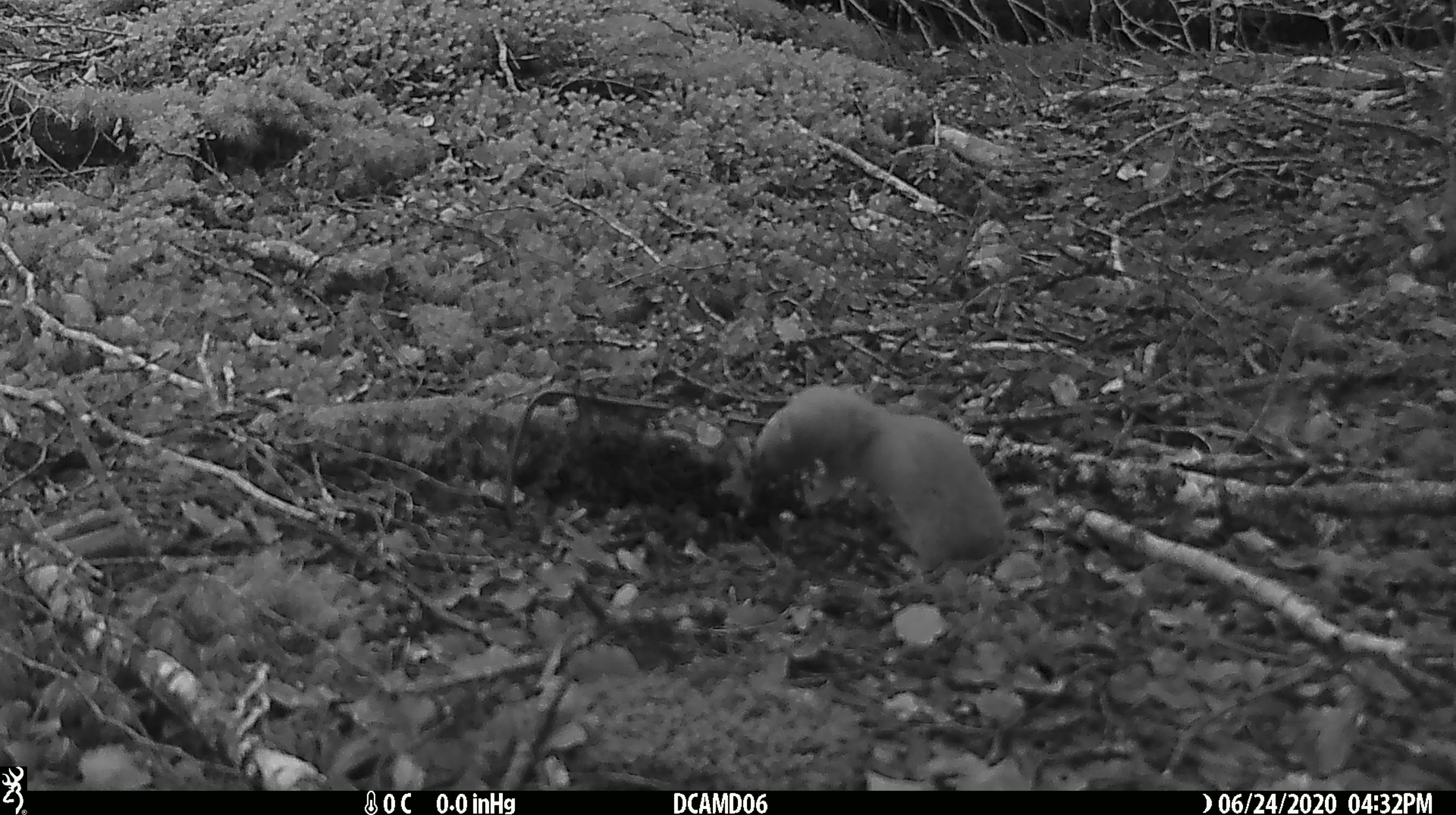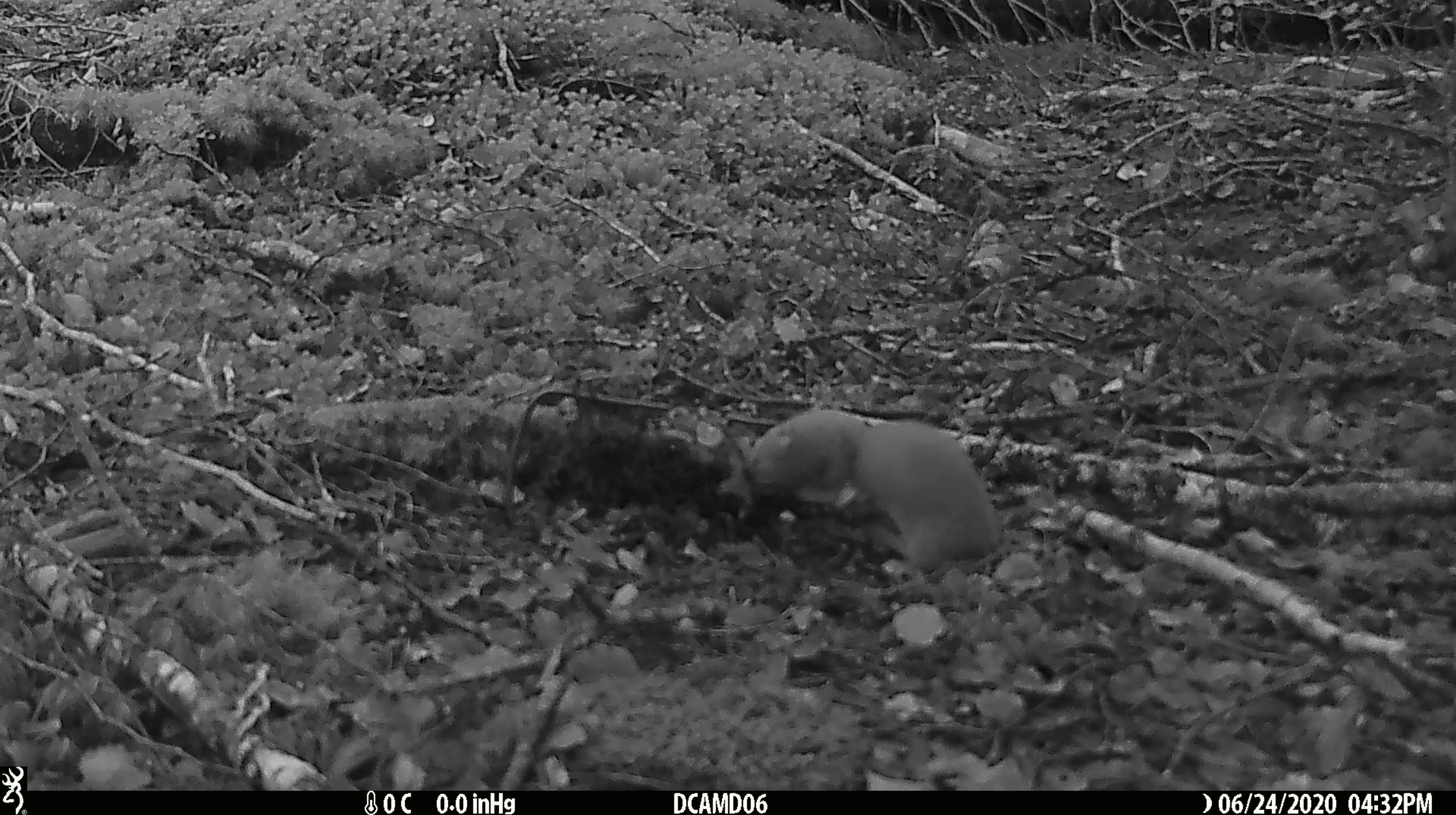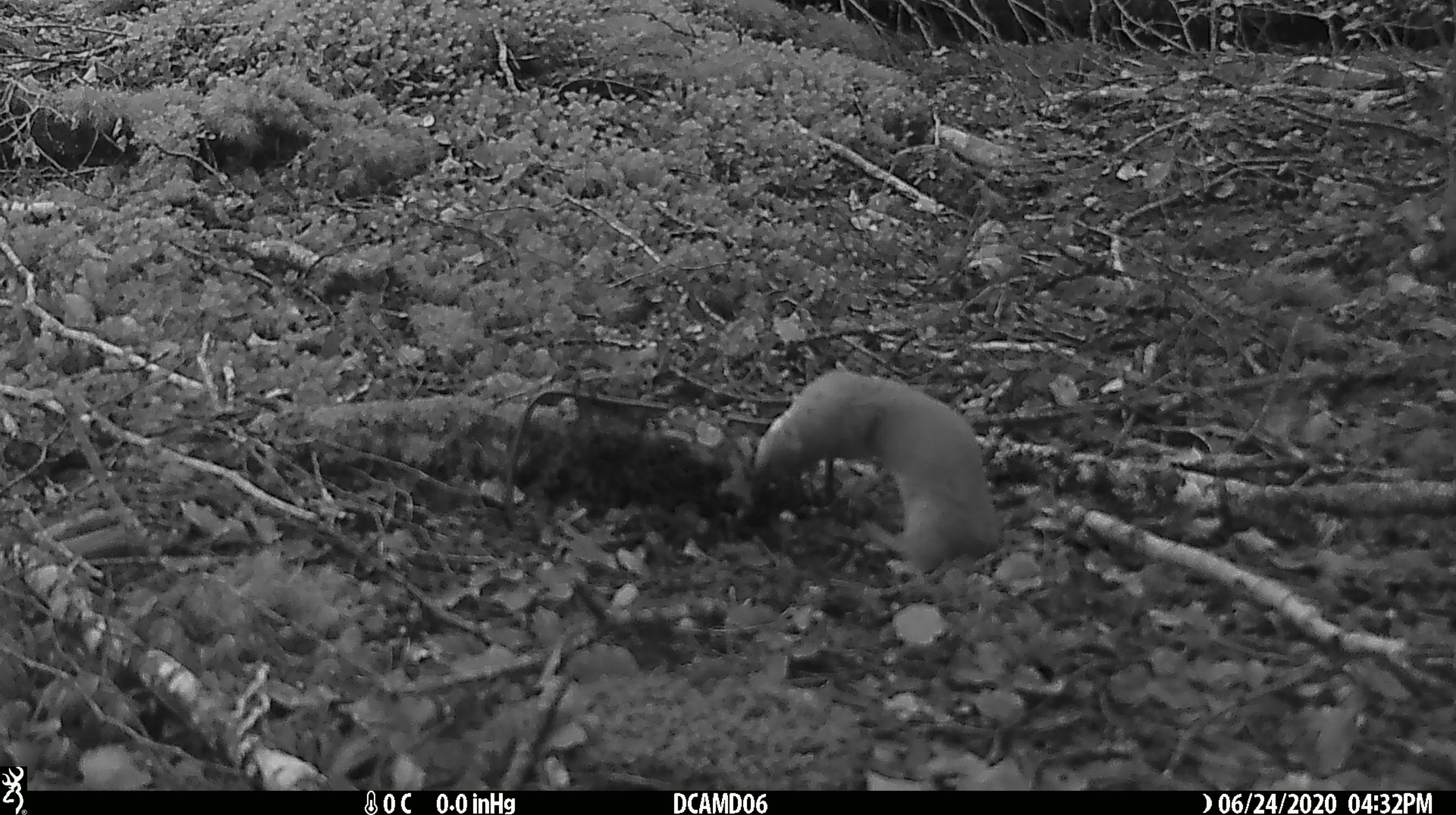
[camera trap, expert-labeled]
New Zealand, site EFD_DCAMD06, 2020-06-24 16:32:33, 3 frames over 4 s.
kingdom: Animalia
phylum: Chordata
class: Mammalia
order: Carnivora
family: Mustelidae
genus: Mustela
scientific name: Mustela nivalis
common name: least weasel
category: weasel